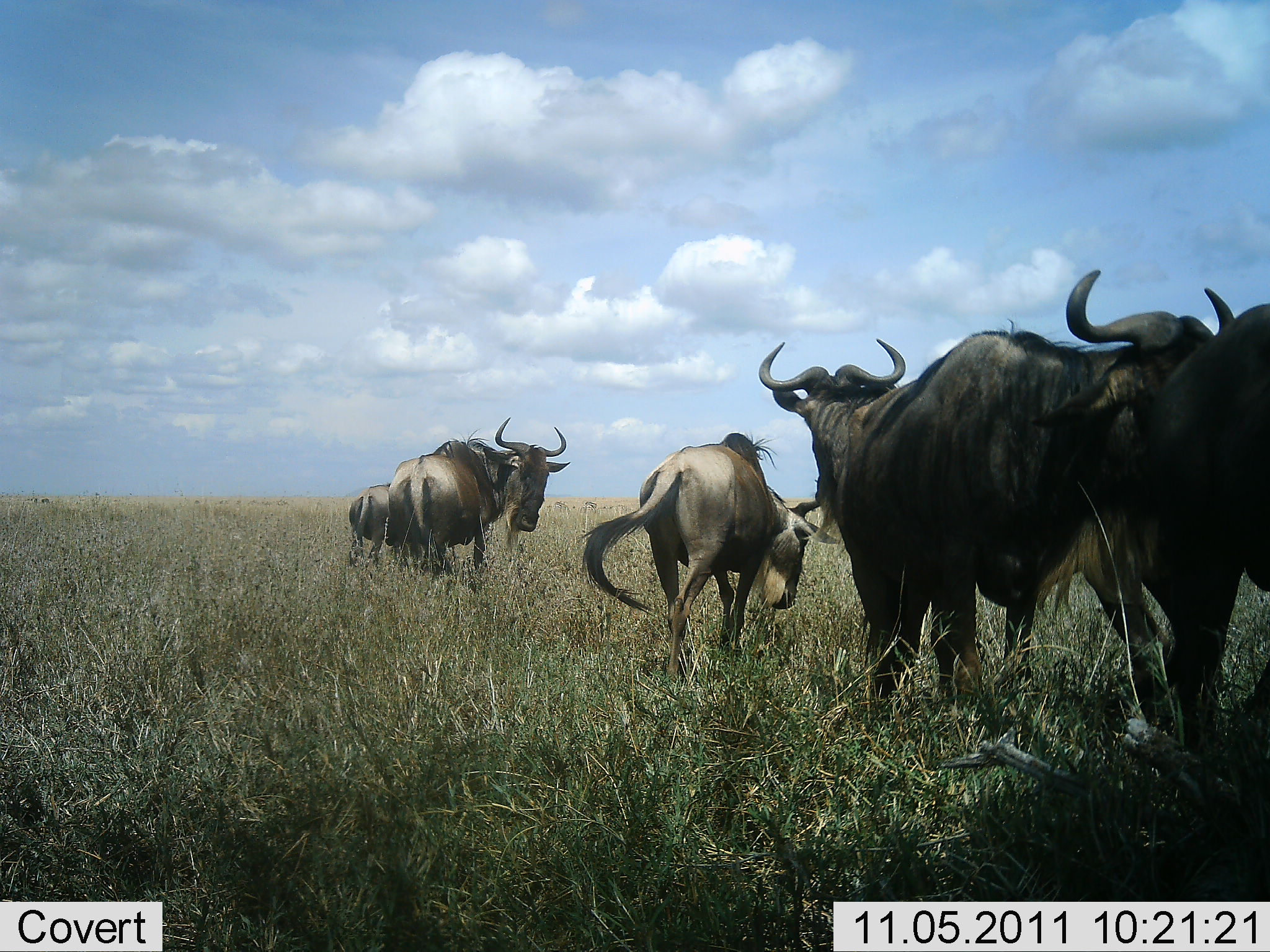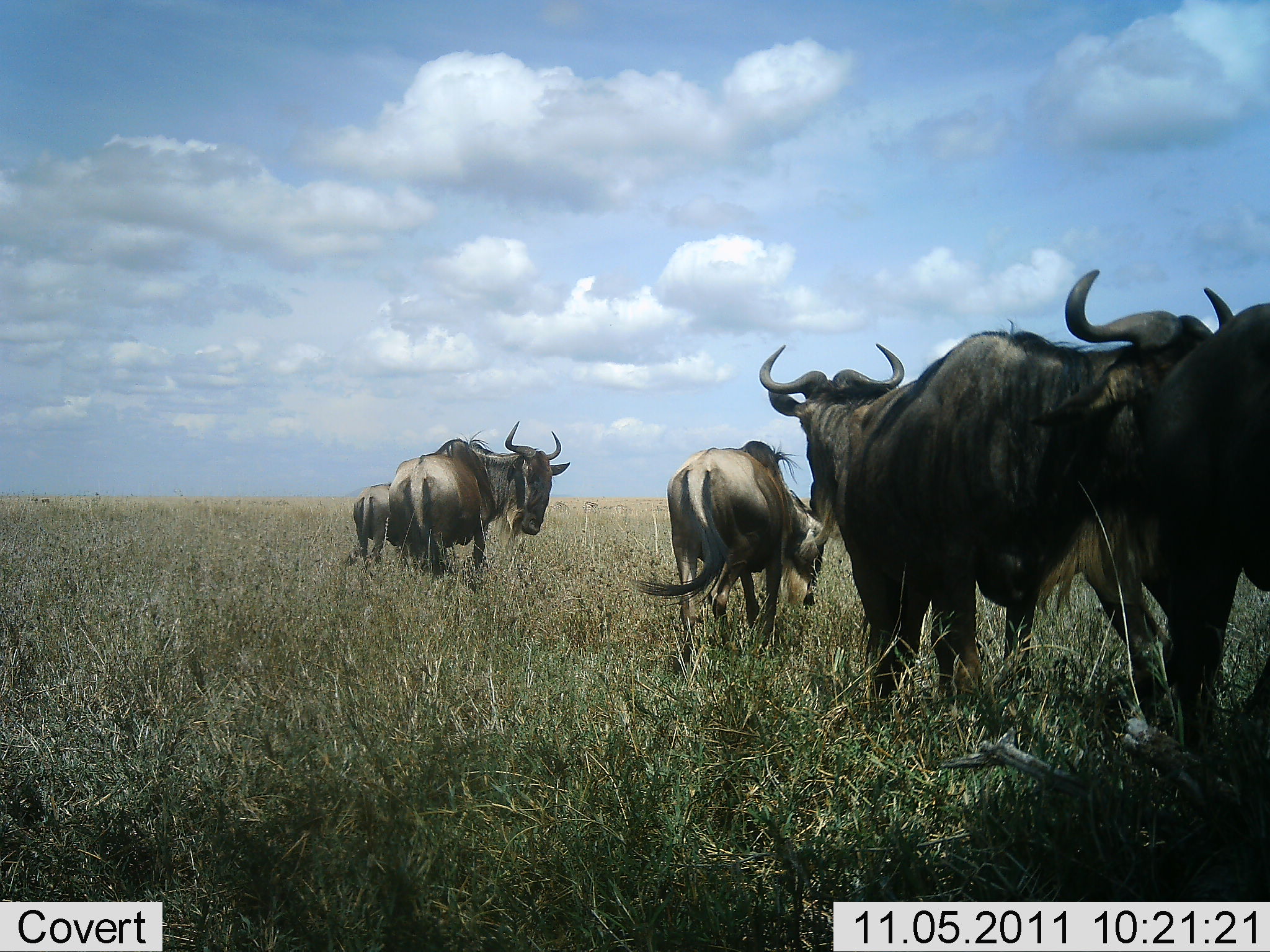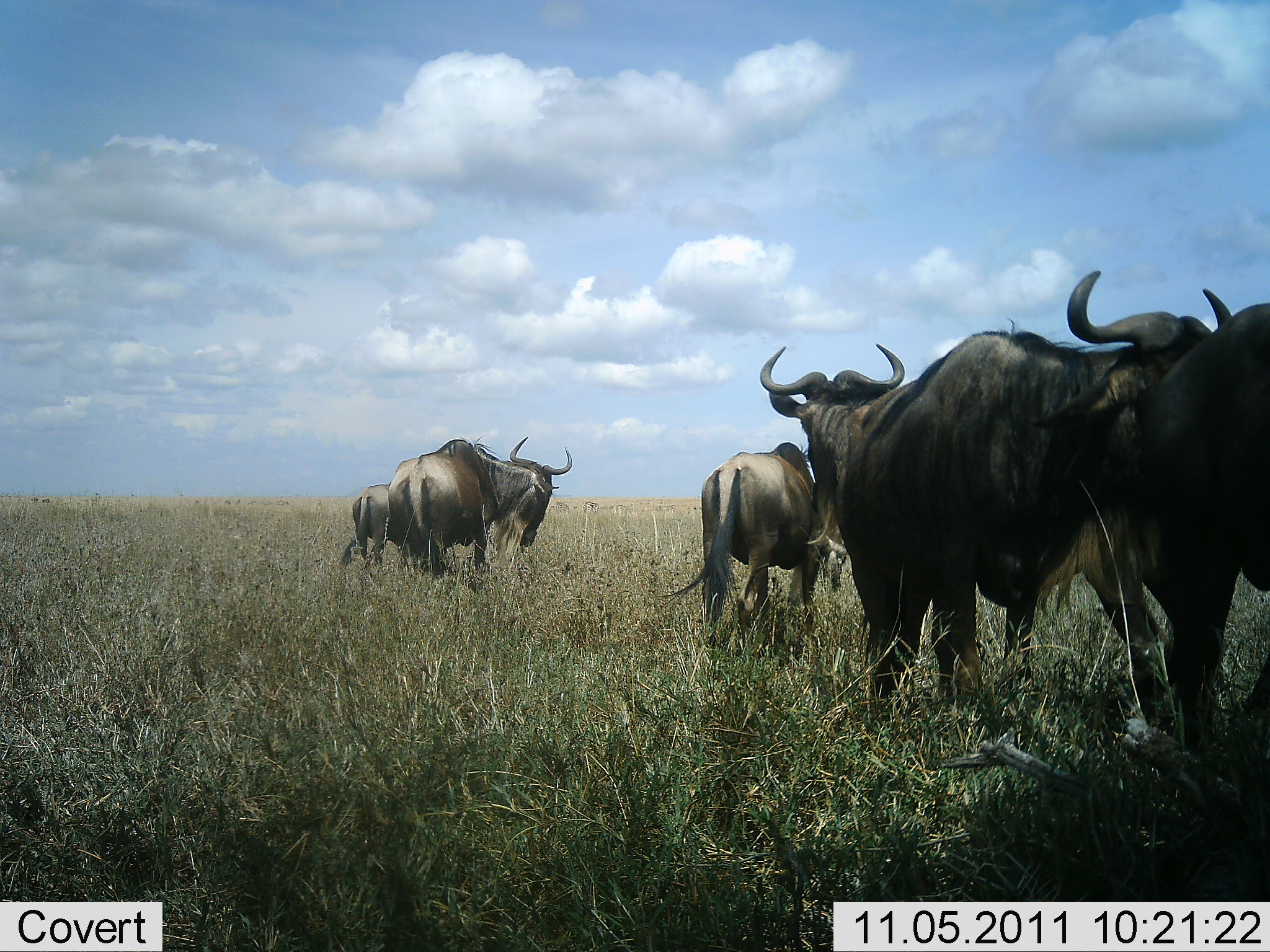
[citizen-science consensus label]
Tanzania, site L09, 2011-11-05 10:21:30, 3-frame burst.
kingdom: Animalia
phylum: Chordata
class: Mammalia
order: Artiodactyla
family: Bovidae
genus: Connochaetes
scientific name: Connochaetes taurinus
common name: blue wildebeest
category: wildebeest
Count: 5.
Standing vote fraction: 82%.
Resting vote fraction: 0%.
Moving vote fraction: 27%.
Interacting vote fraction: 0%.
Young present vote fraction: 9%.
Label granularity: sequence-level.